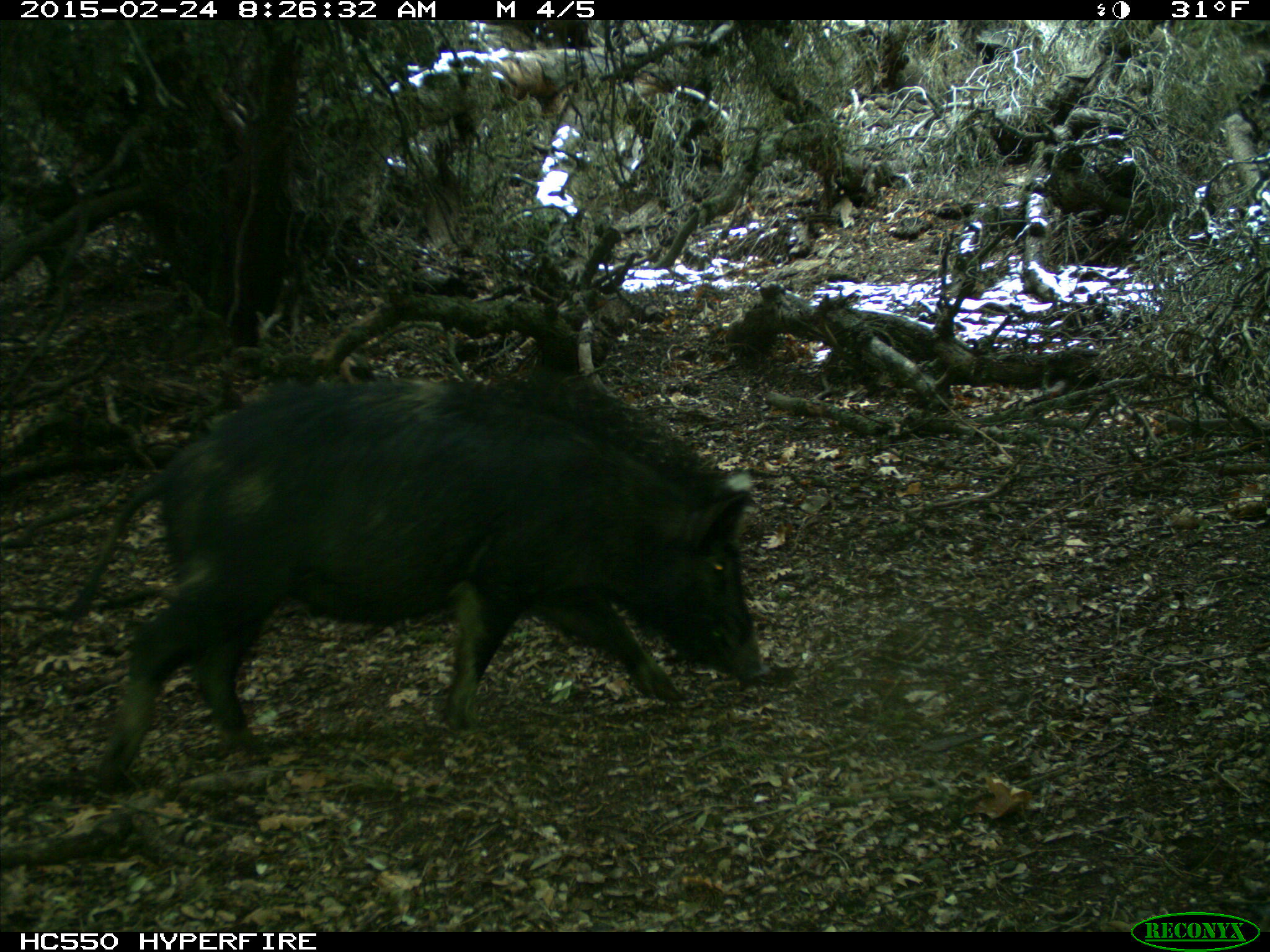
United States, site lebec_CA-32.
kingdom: Animalia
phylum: Chordata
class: Mammalia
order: Artiodactyla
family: Suidae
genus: Sus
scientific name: Sus scrofa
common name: wild boar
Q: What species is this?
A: Sus scrofa (wild boar).